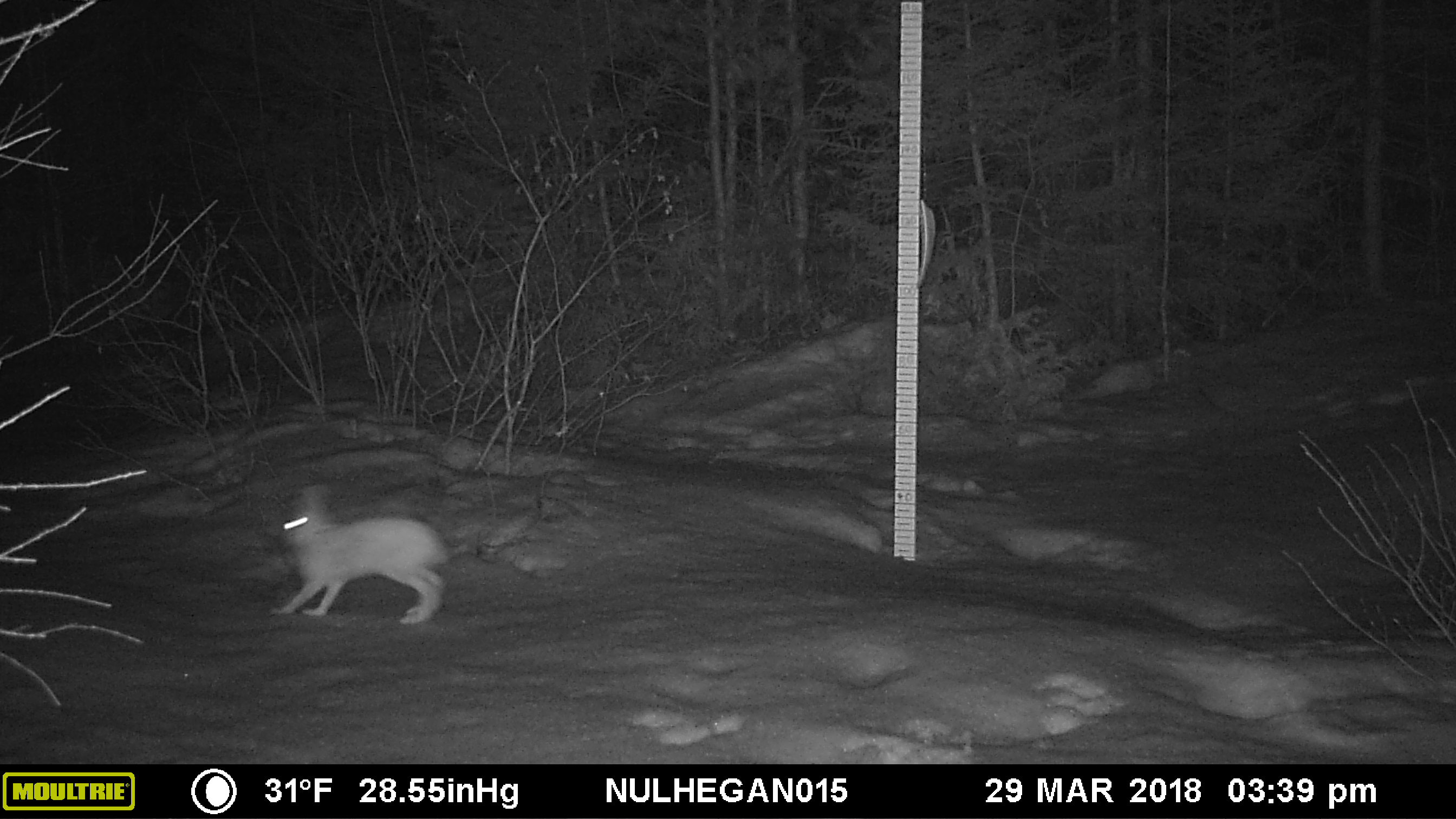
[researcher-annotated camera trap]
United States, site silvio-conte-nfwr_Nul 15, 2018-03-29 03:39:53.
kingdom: Animalia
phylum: Chordata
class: Mammalia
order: Lagomorpha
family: Leporidae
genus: Lepus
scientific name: Lepus americanus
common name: snowshoe hare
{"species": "snowshoe hare (Lepus americanus)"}